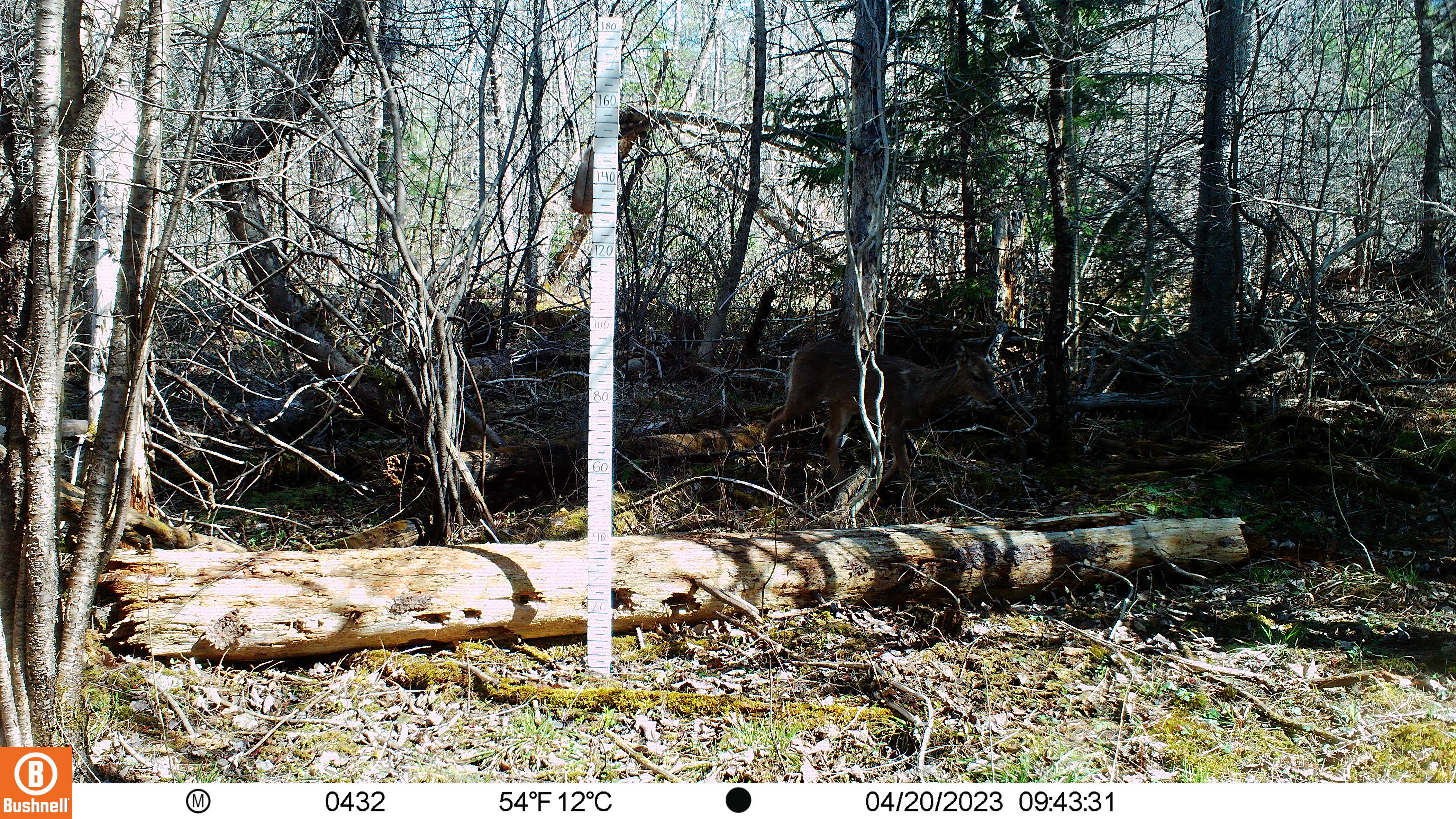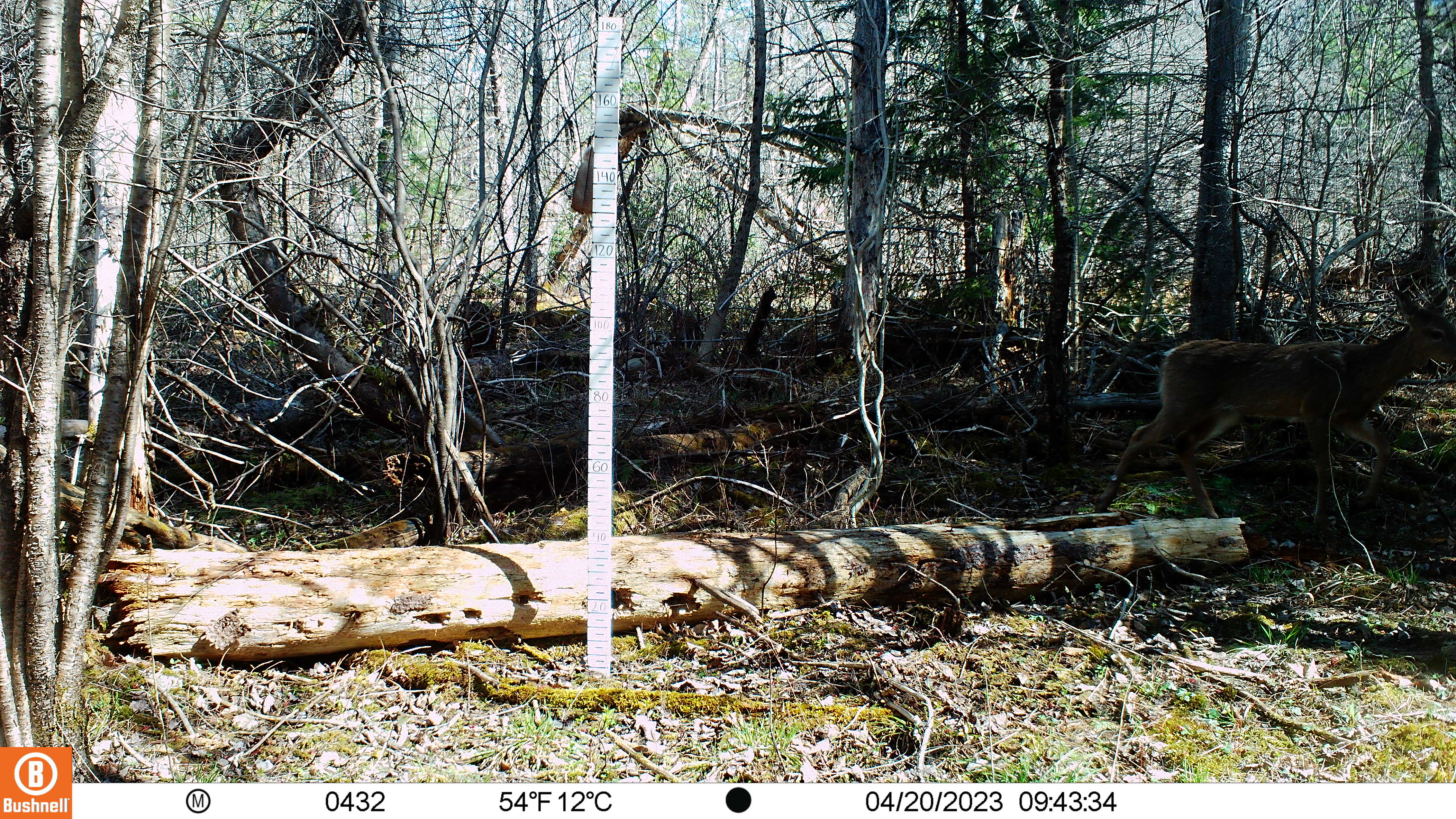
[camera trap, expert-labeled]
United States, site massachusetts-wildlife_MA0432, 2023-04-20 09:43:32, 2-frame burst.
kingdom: Animalia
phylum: Chordata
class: Mammalia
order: Artiodactyla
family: Cervidae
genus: Odocoileus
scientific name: Odocoileus virginianus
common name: white-tailed deer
White-tailed deer (Odocoileus virginianus).